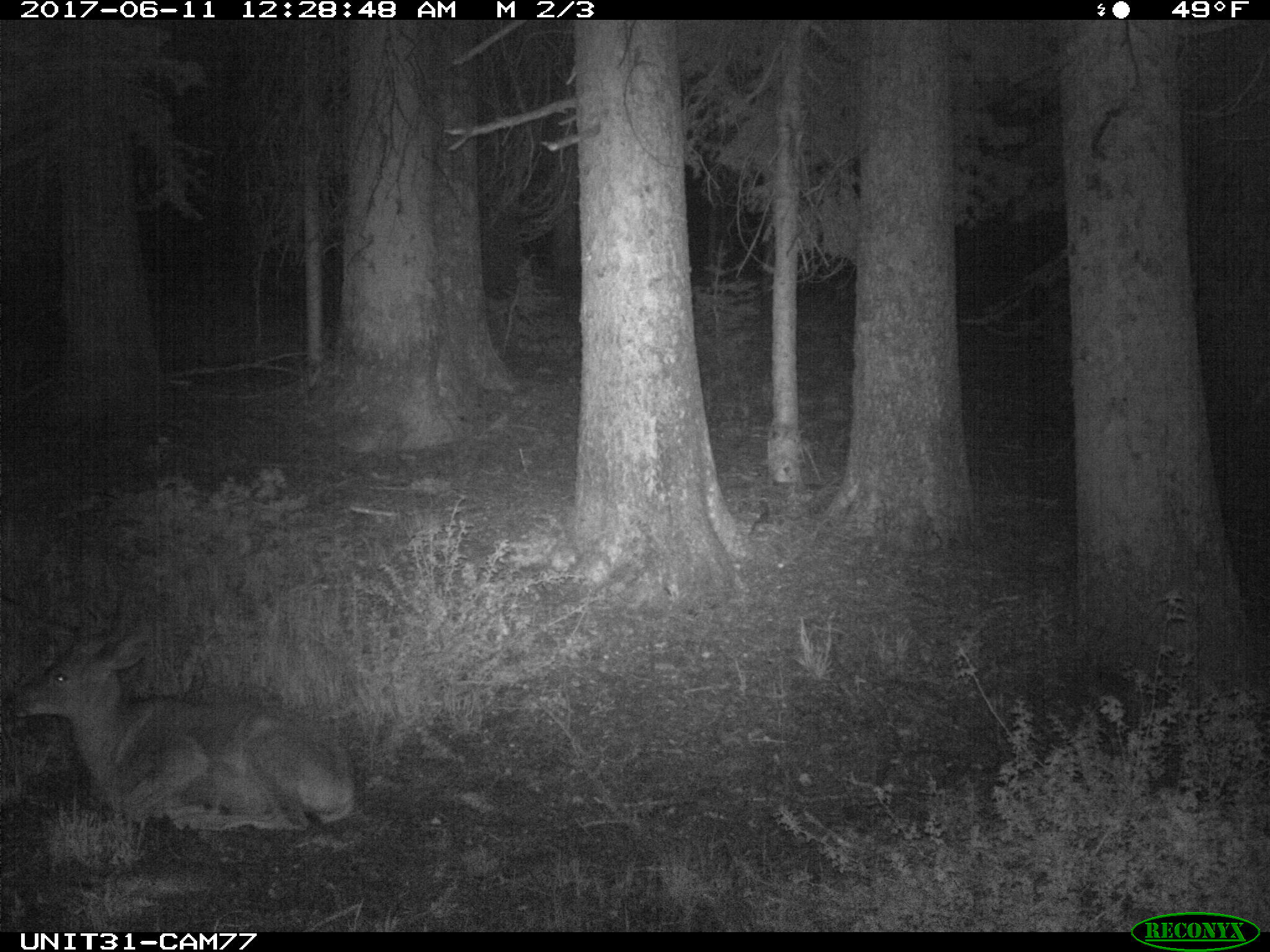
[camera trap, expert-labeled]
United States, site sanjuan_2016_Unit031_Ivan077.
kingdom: Animalia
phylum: Chordata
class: Mammalia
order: Artiodactyla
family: Cervidae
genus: Odocoileus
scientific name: Odocoileus hemionus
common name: mule deer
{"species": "Odocoileus hemionus (mule deer)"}